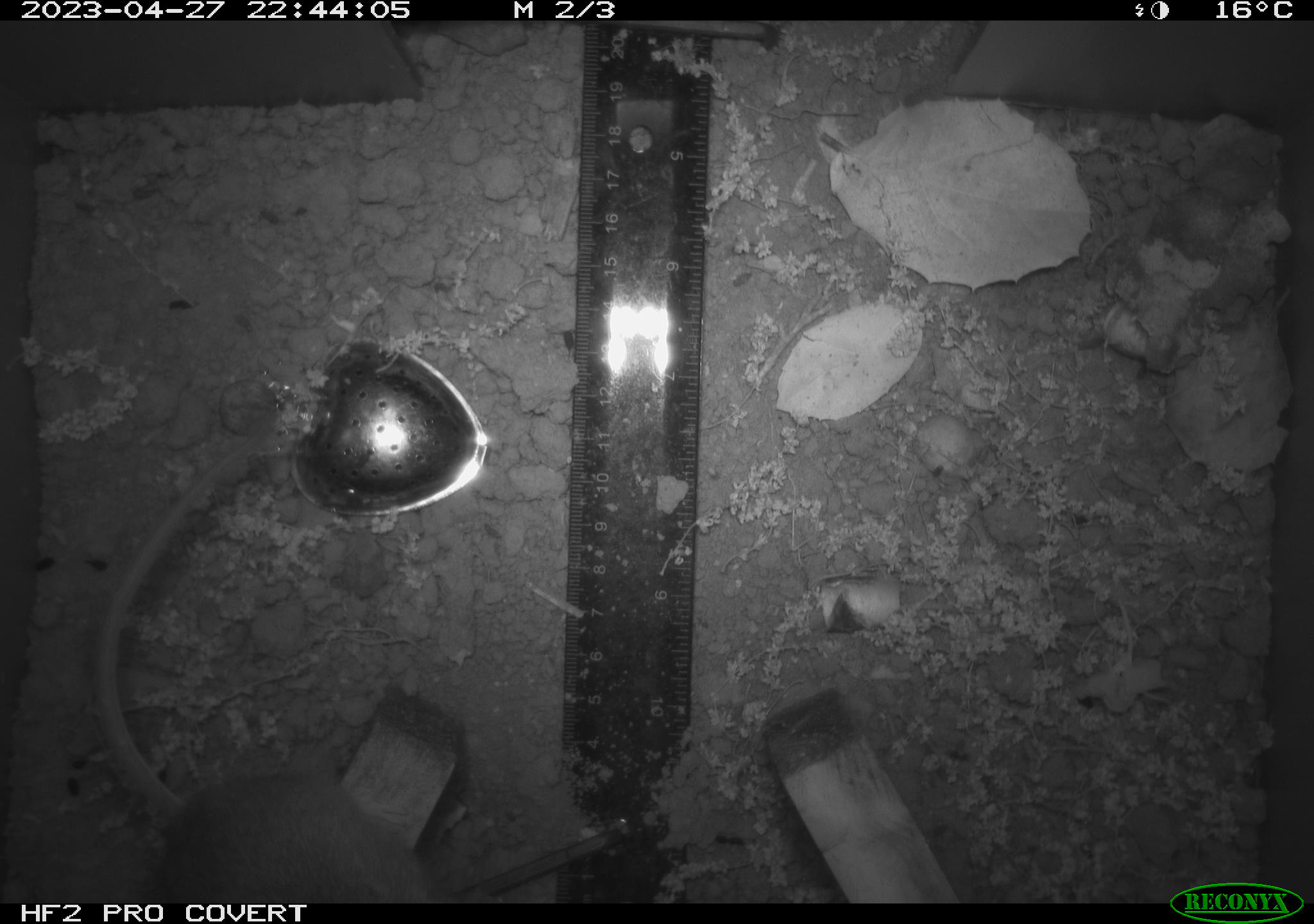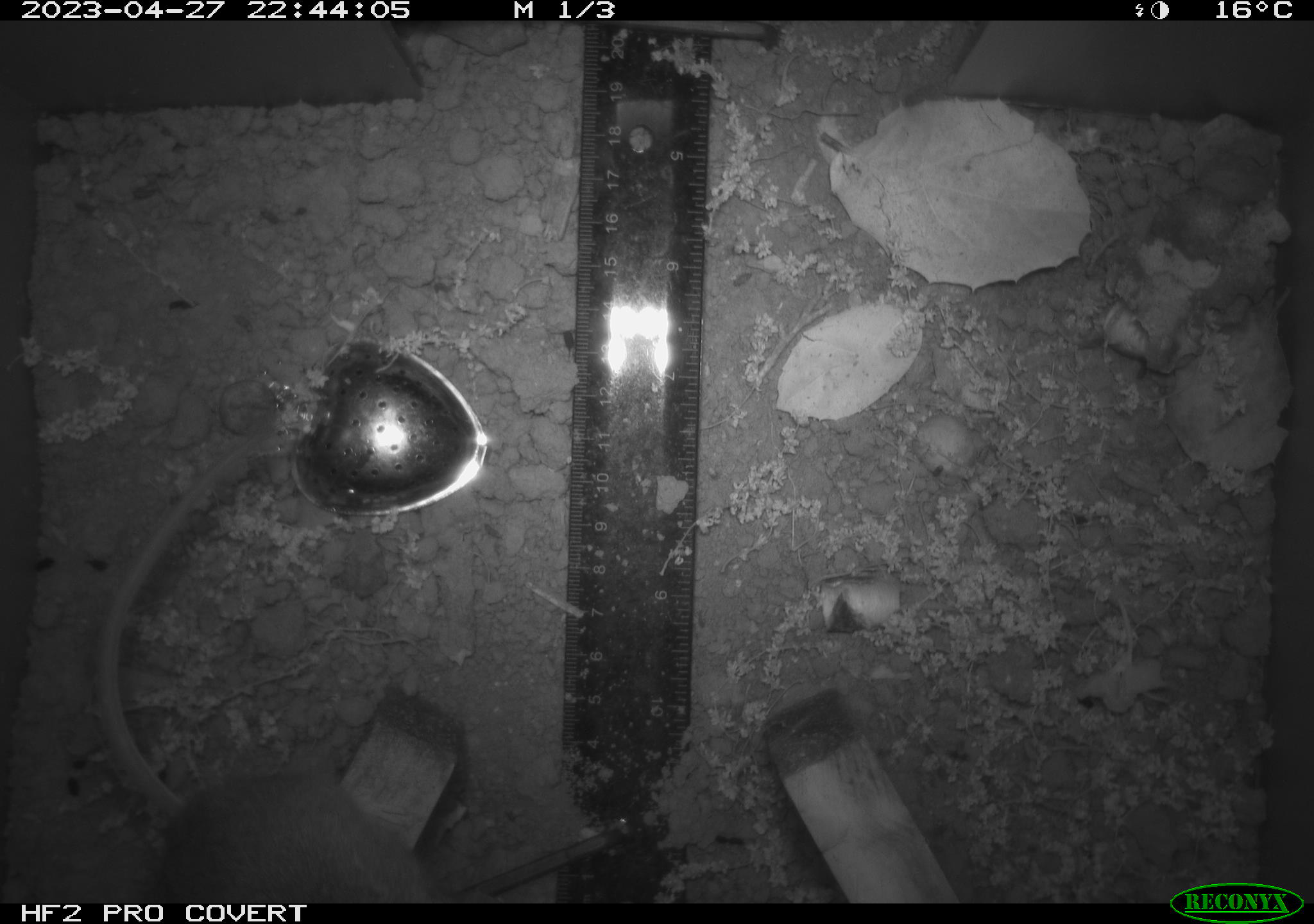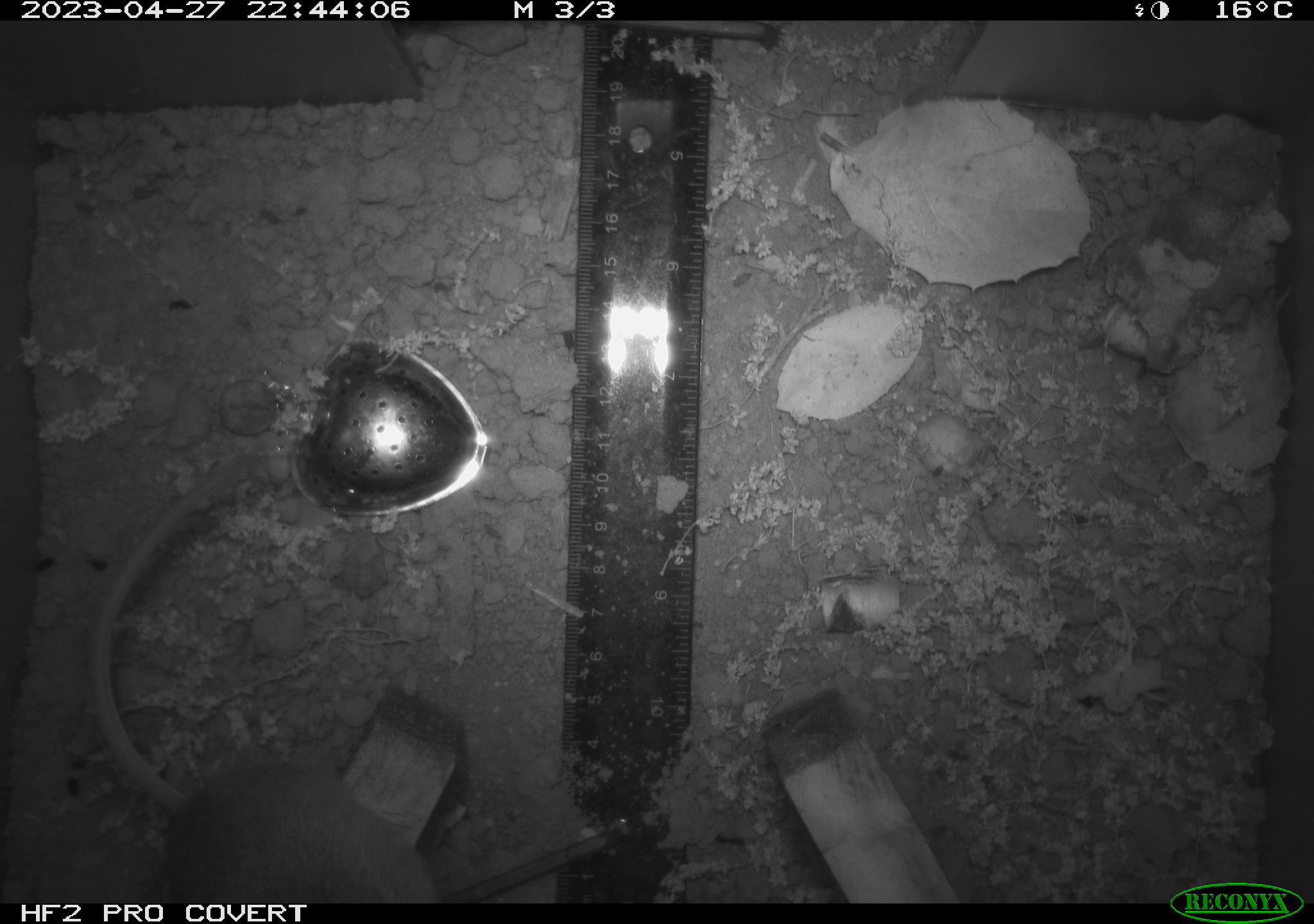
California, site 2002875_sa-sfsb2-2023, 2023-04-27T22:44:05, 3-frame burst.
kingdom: Animalia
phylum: Chordata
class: Mammalia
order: Rodentia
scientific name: Rodentia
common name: mouse species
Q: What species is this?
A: Mouse species (Rodentia).